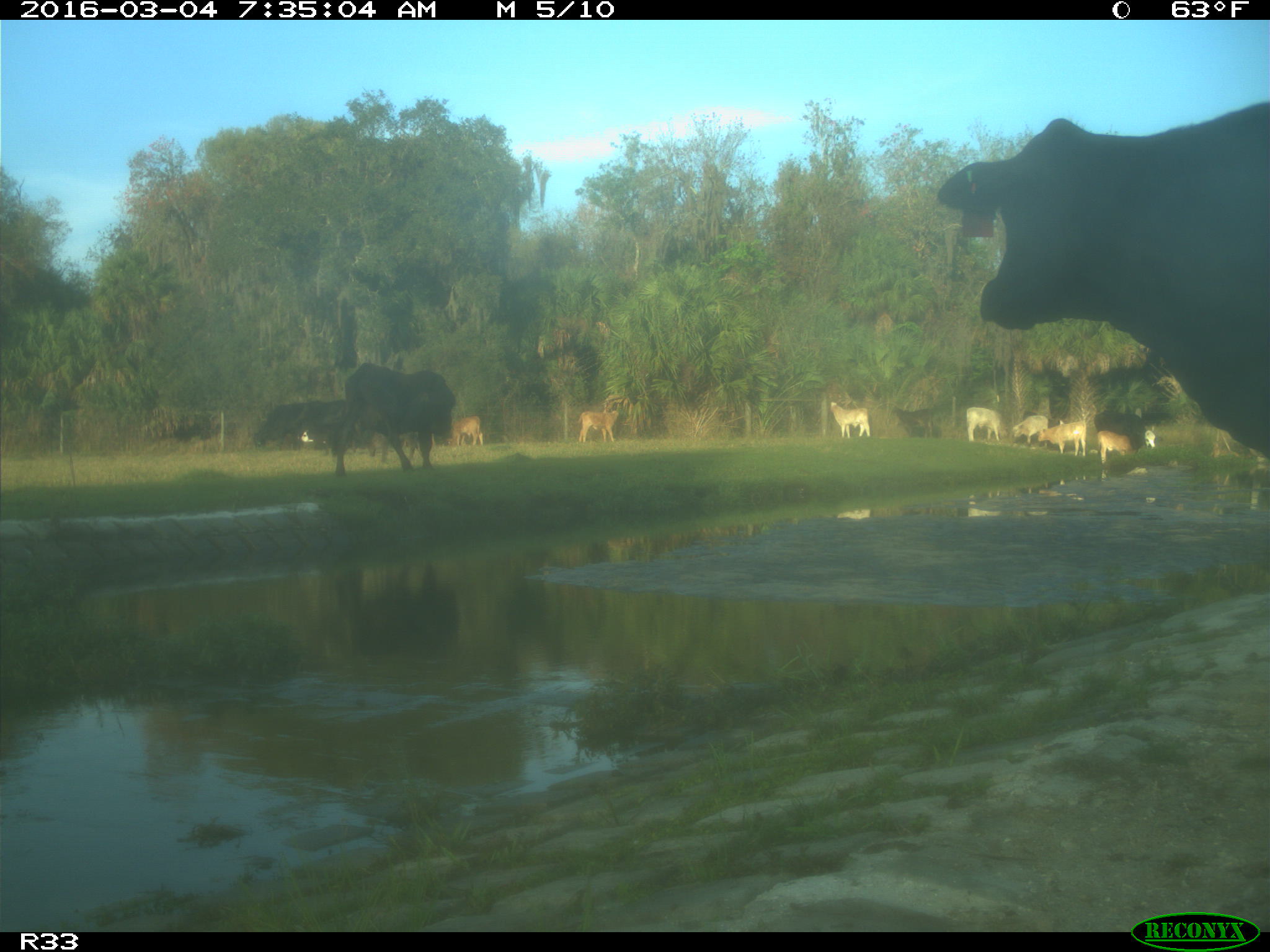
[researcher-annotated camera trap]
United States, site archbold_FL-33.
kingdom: Animalia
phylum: Chordata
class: Mammalia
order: Artiodactyla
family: Bovidae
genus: Bos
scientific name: Bos taurus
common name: domestic cow